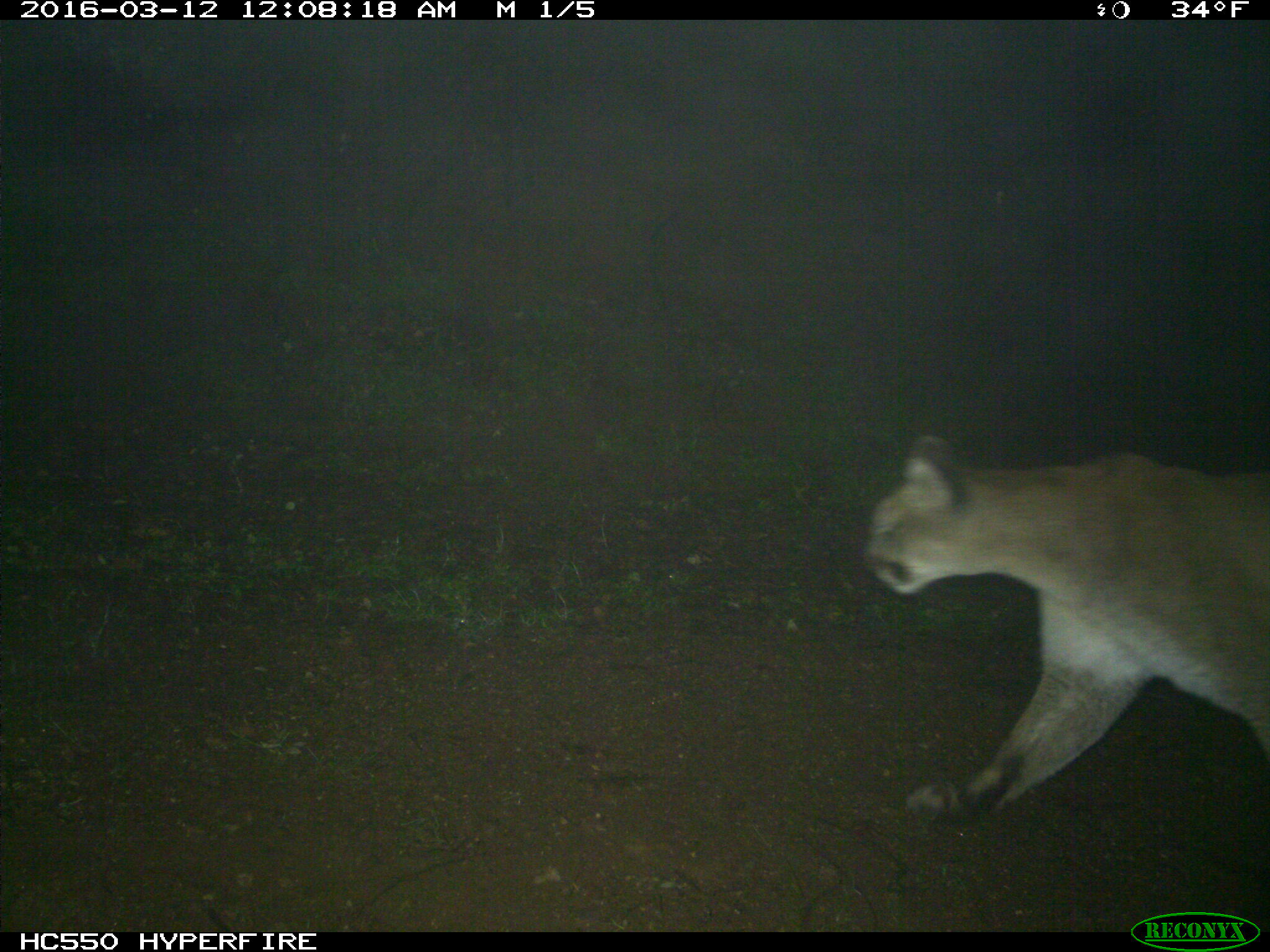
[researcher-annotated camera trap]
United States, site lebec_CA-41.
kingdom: Animalia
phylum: Chordata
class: Mammalia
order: Carnivora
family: Felidae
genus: Puma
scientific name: Puma concolor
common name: mountain lion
Puma concolor (mountain lion).